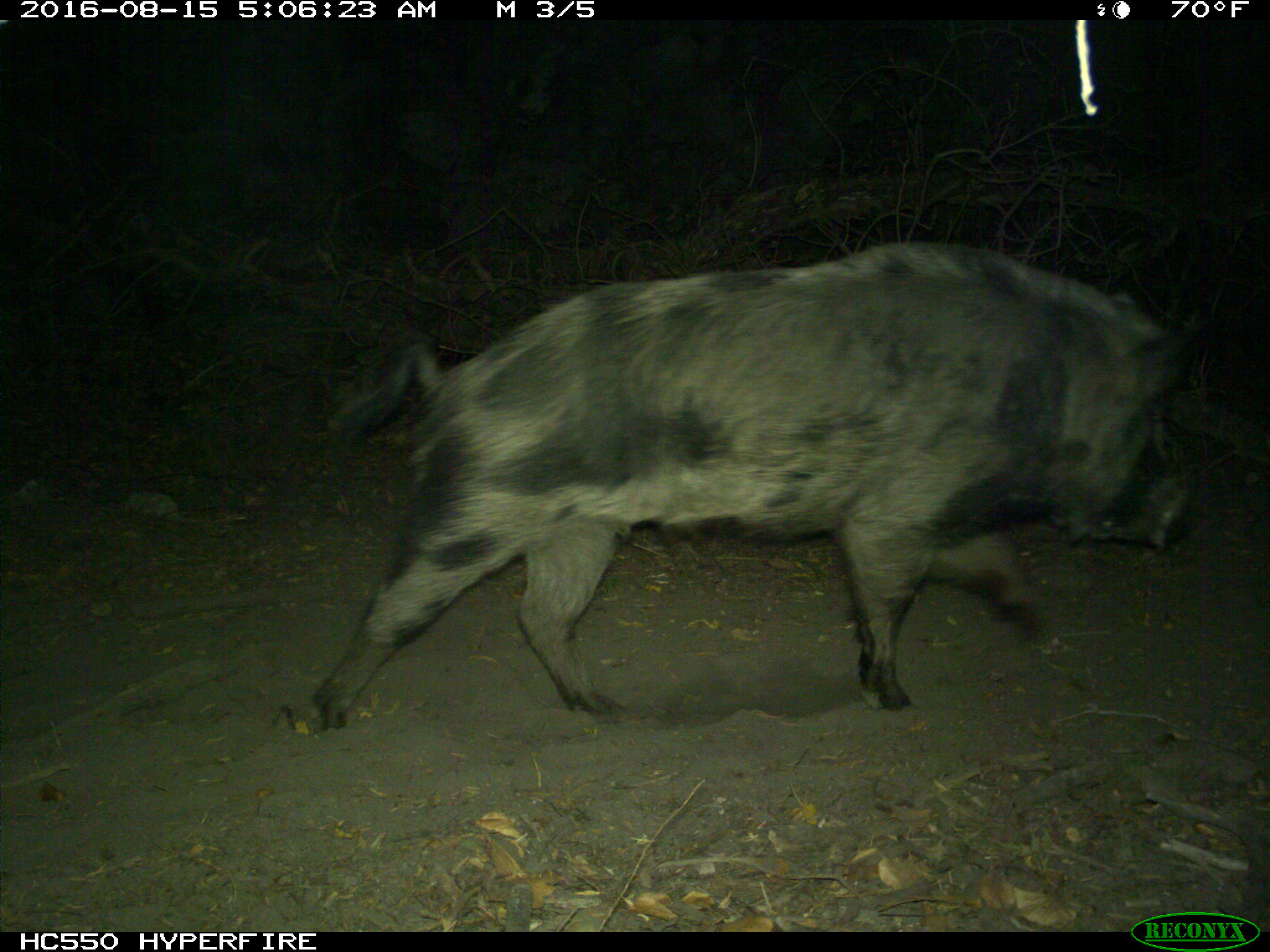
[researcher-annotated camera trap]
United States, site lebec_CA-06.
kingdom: Animalia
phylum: Chordata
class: Mammalia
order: Artiodactyla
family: Suidae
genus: Sus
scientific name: Sus scrofa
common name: wild boar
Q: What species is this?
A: Sus scrofa (wild boar).